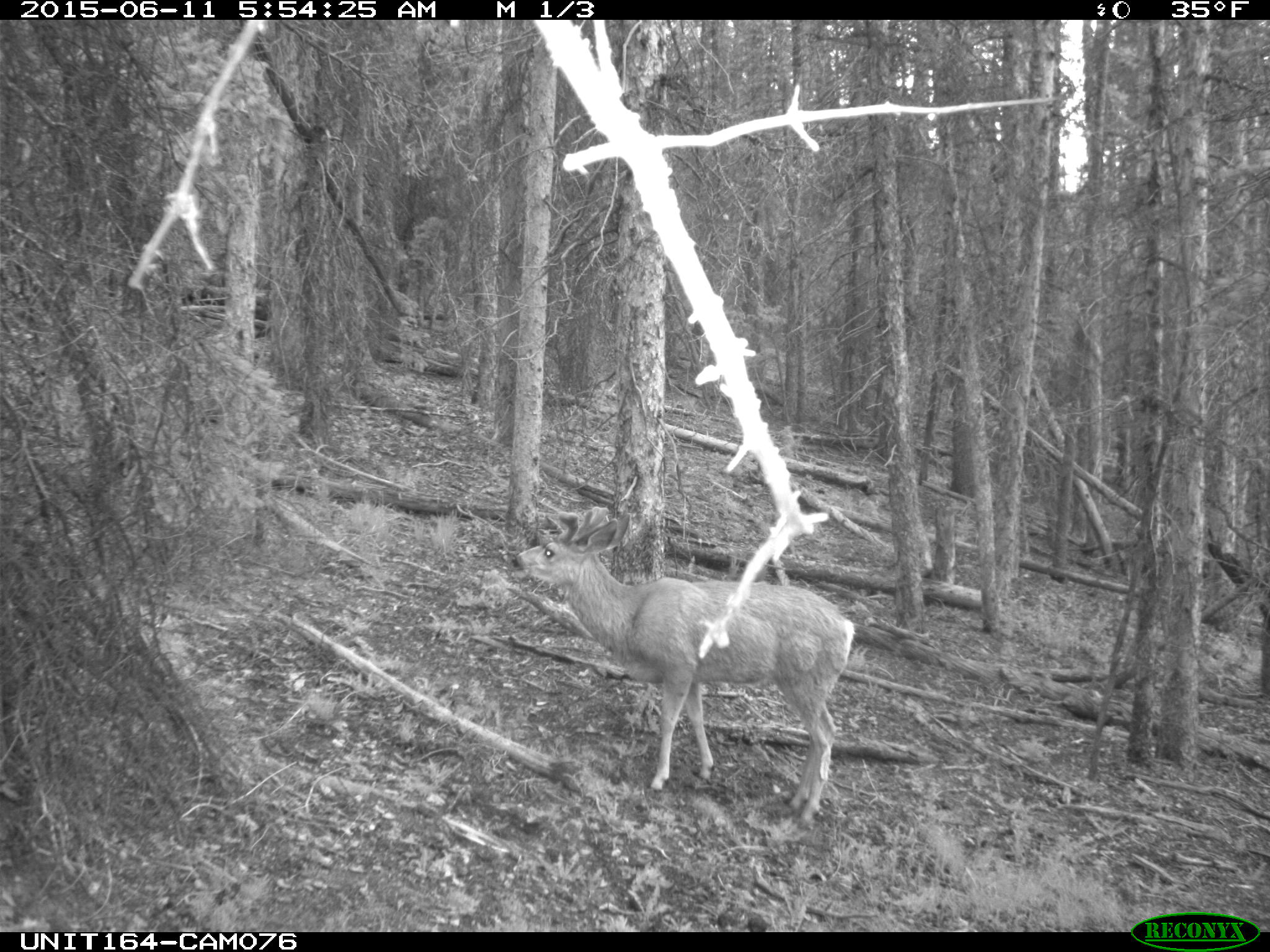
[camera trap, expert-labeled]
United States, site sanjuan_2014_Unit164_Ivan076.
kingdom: Animalia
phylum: Chordata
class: Mammalia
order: Artiodactyla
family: Cervidae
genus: Odocoileus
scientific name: Odocoileus hemionus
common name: mule deer